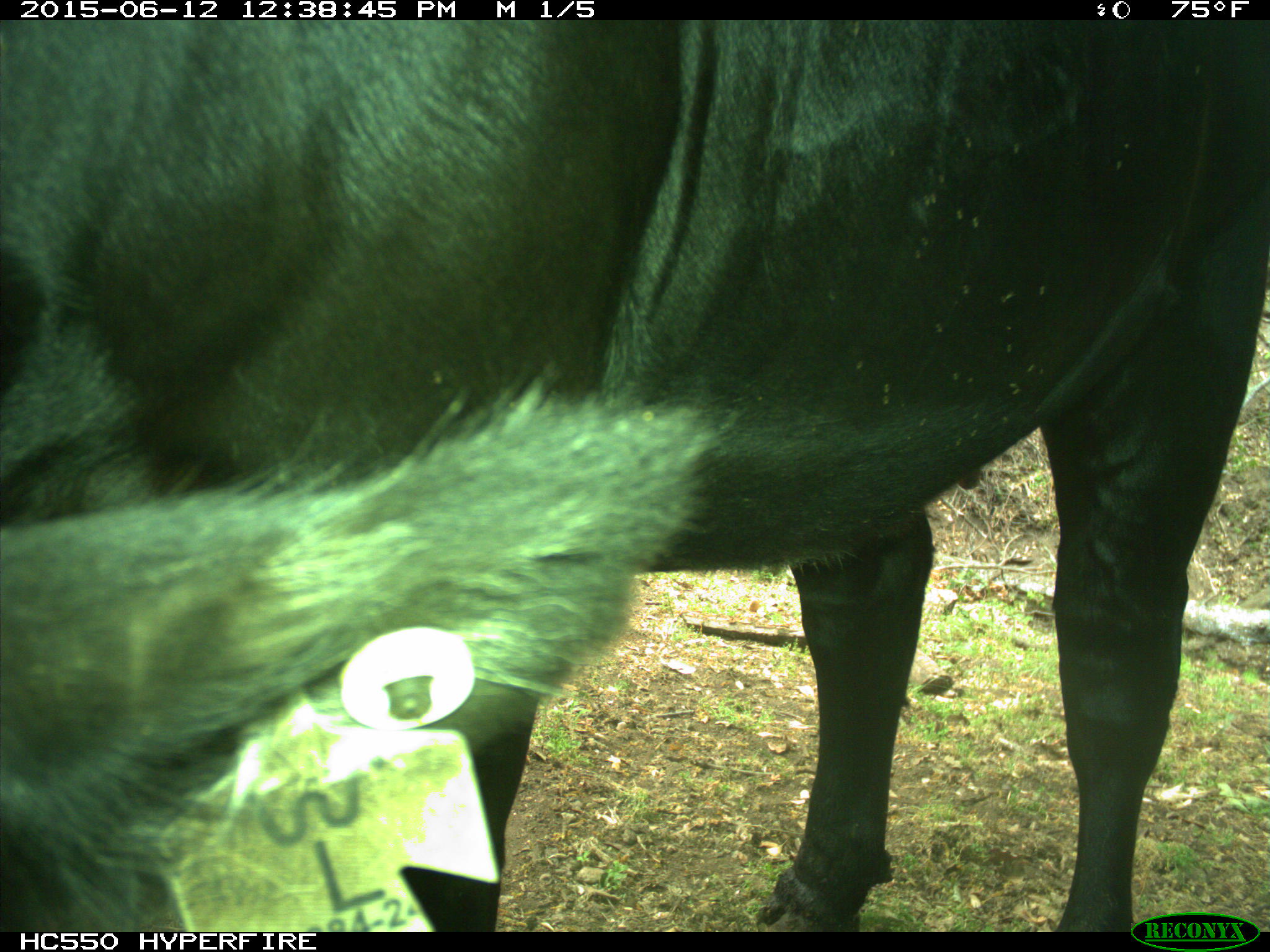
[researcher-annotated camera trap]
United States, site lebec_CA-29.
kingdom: Animalia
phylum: Chordata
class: Mammalia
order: Artiodactyla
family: Bovidae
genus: Bos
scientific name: Bos taurus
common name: domestic cow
Bos taurus (domestic cow).